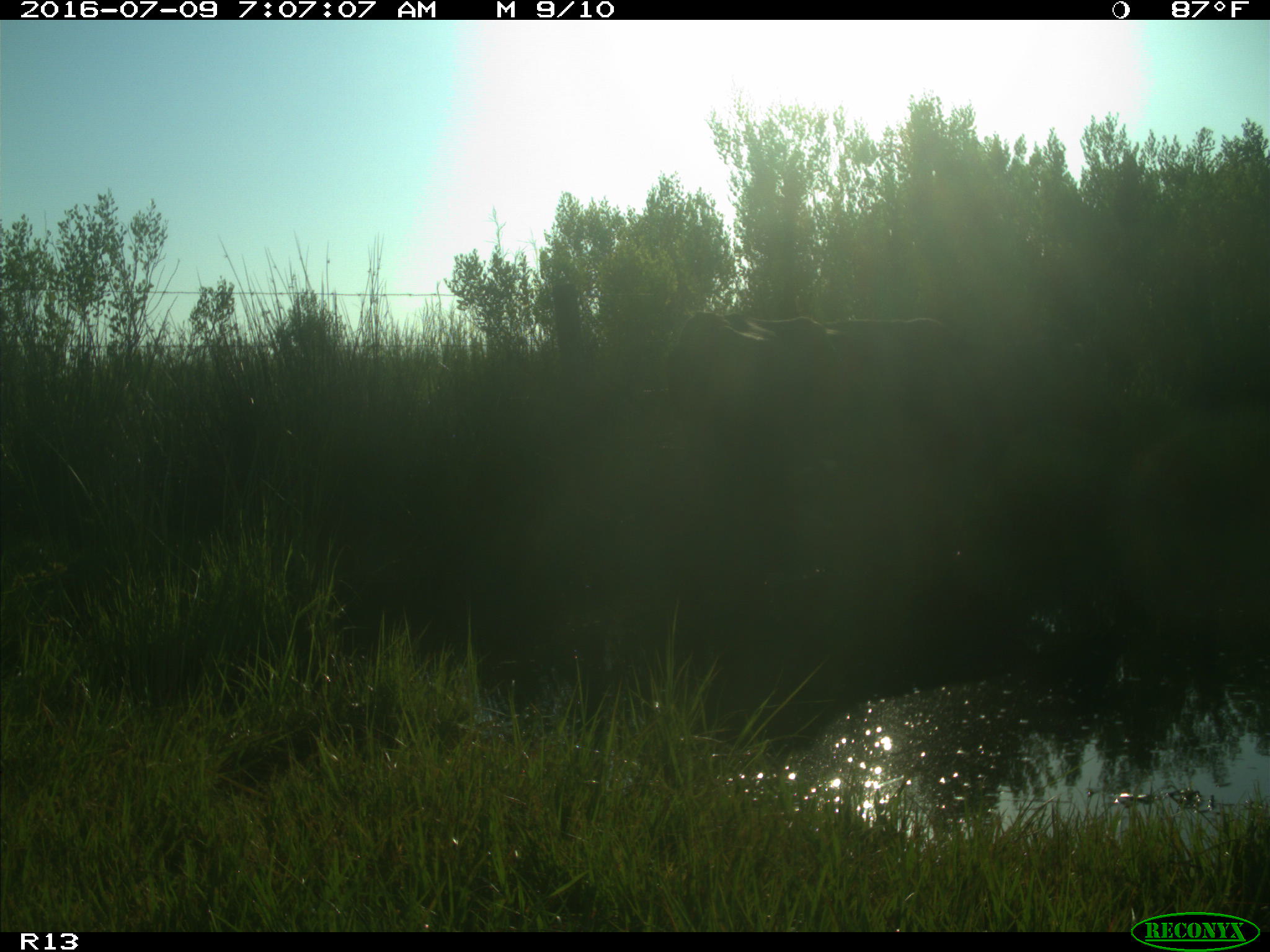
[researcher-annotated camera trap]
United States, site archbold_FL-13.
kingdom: Animalia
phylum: Chordata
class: Mammalia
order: Artiodactyla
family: Bovidae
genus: Bos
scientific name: Bos taurus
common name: domestic cow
Bos taurus (domestic cow).